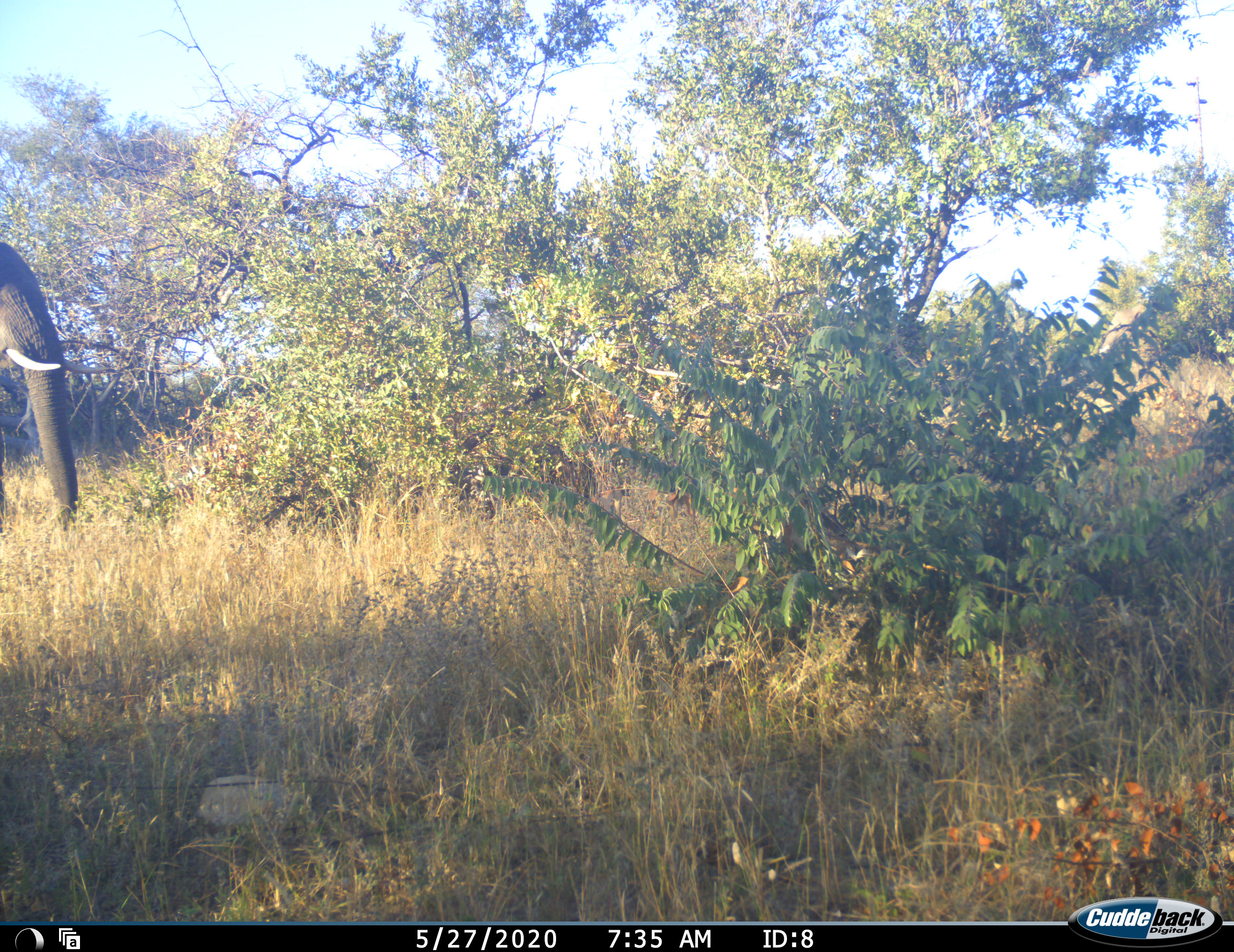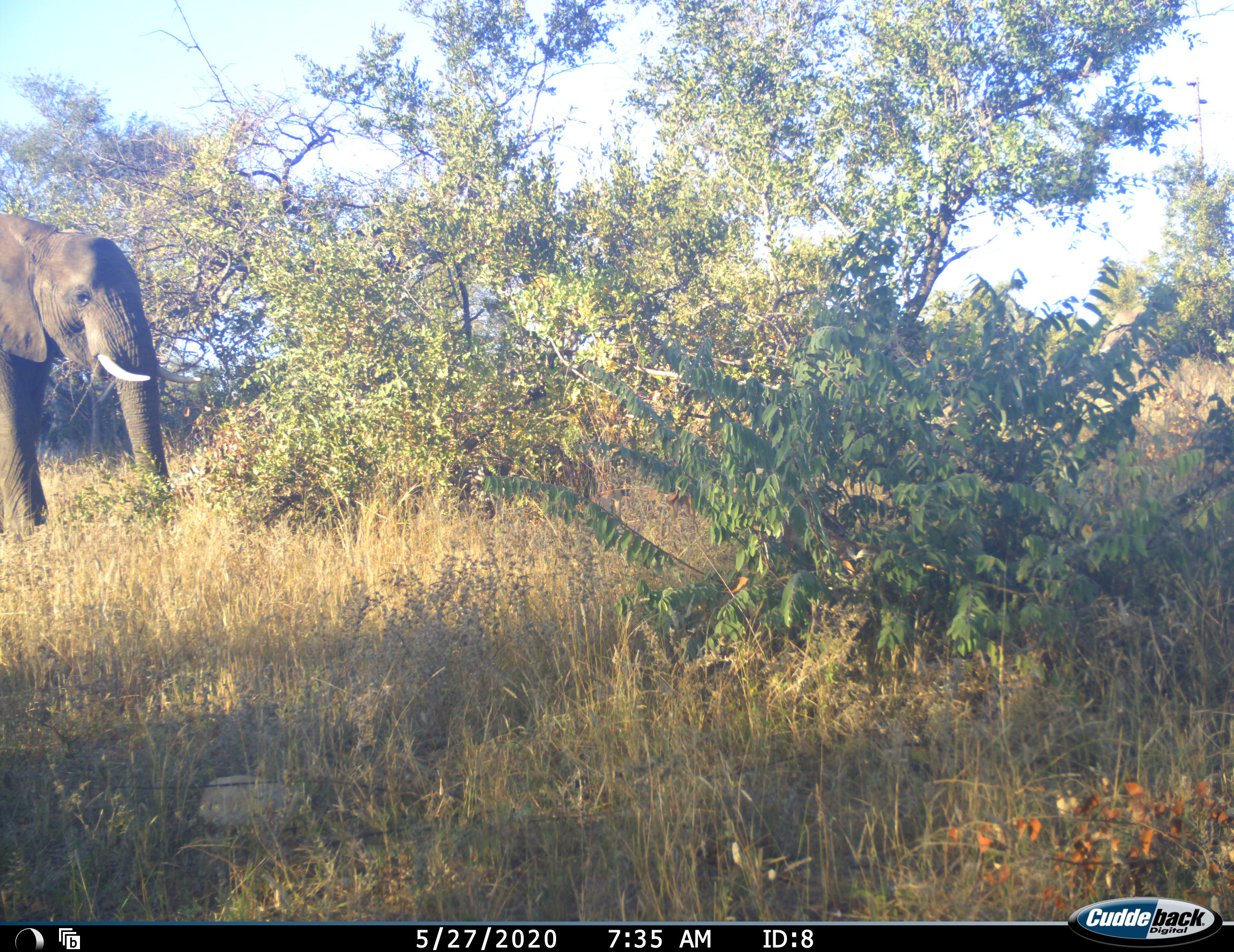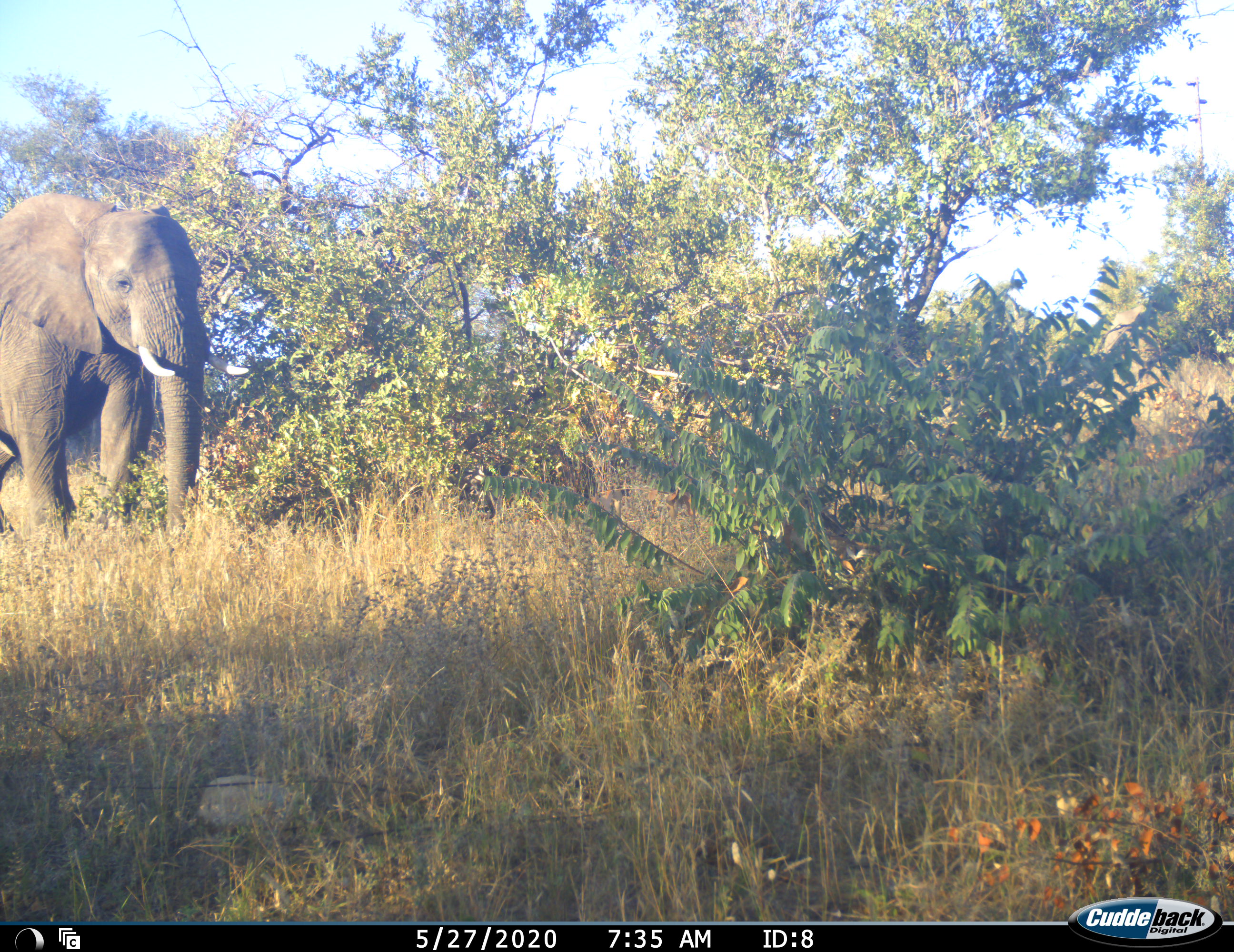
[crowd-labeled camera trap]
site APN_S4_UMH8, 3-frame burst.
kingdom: Animalia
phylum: Chordata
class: Mammalia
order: Proboscidea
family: Elephantidae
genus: Loxodonta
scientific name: Loxodonta africana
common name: african bush elephant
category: elephant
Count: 1.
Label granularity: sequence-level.